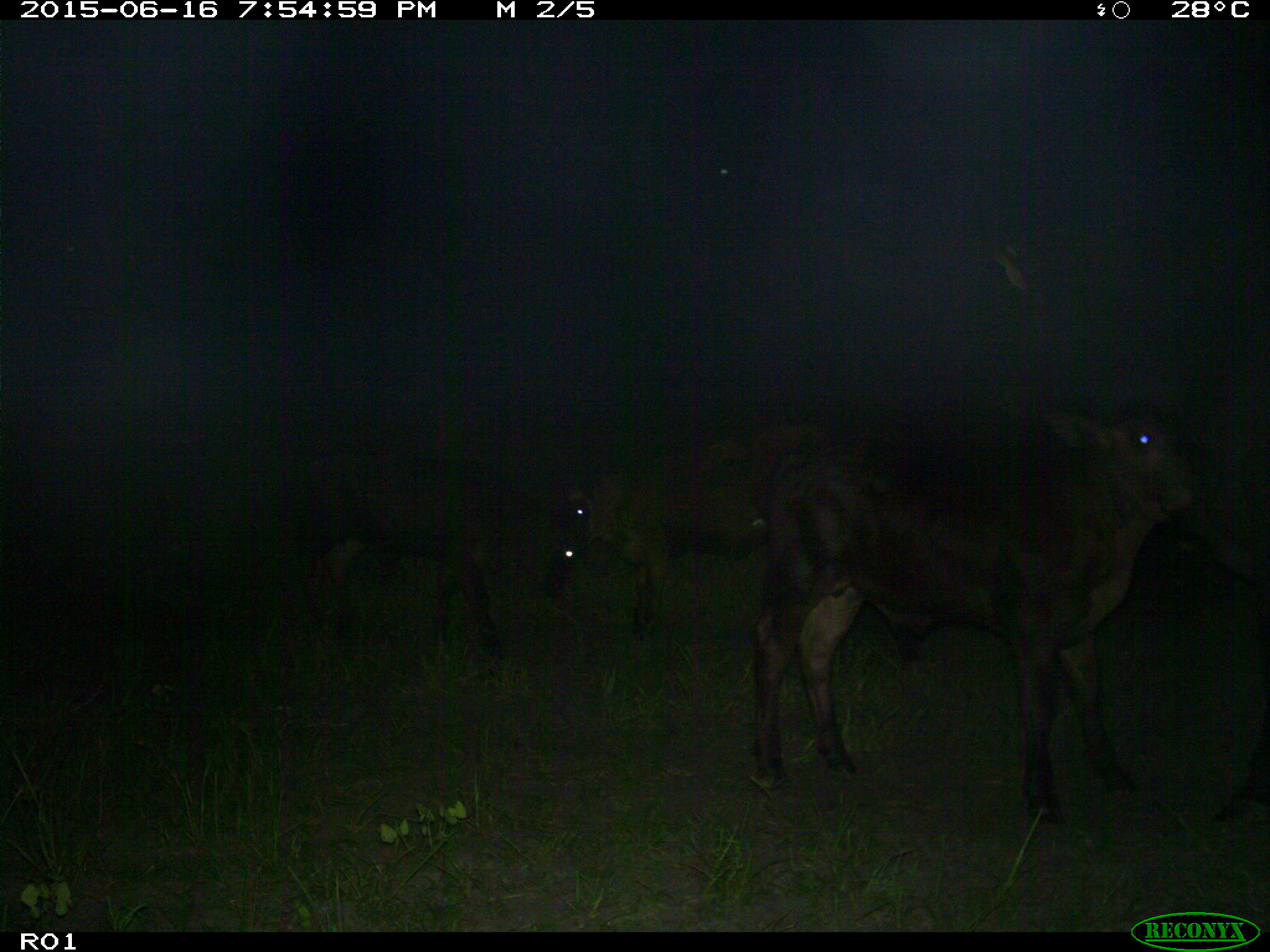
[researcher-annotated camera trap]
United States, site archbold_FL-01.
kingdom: Animalia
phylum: Chordata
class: Mammalia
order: Artiodactyla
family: Bovidae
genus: Bos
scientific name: Bos taurus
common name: domestic cow